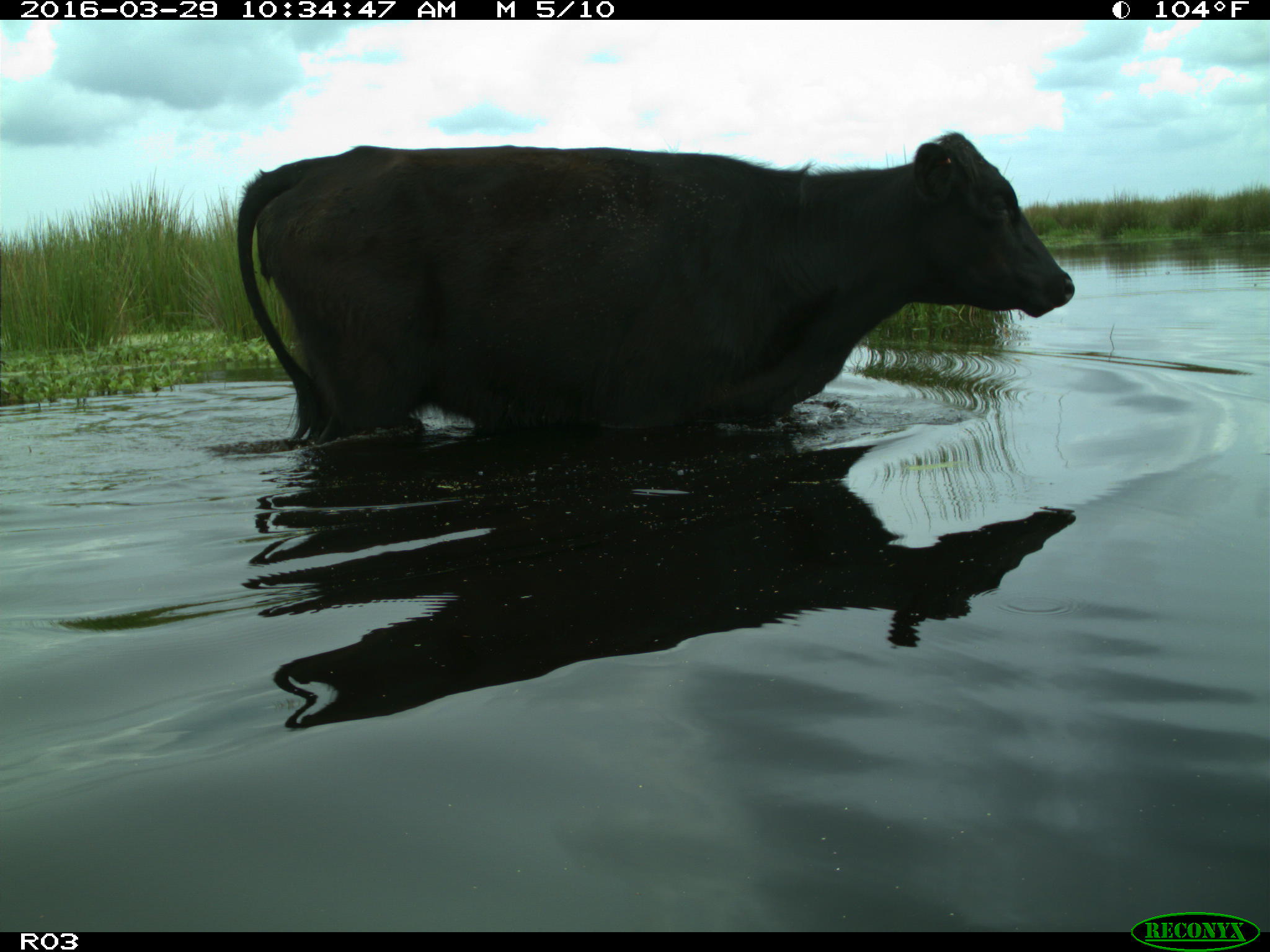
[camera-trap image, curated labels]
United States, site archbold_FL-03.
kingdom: Animalia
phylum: Chordata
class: Mammalia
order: Artiodactyla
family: Bovidae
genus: Bos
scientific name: Bos taurus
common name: domestic cow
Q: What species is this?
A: Bos taurus (domestic cow).